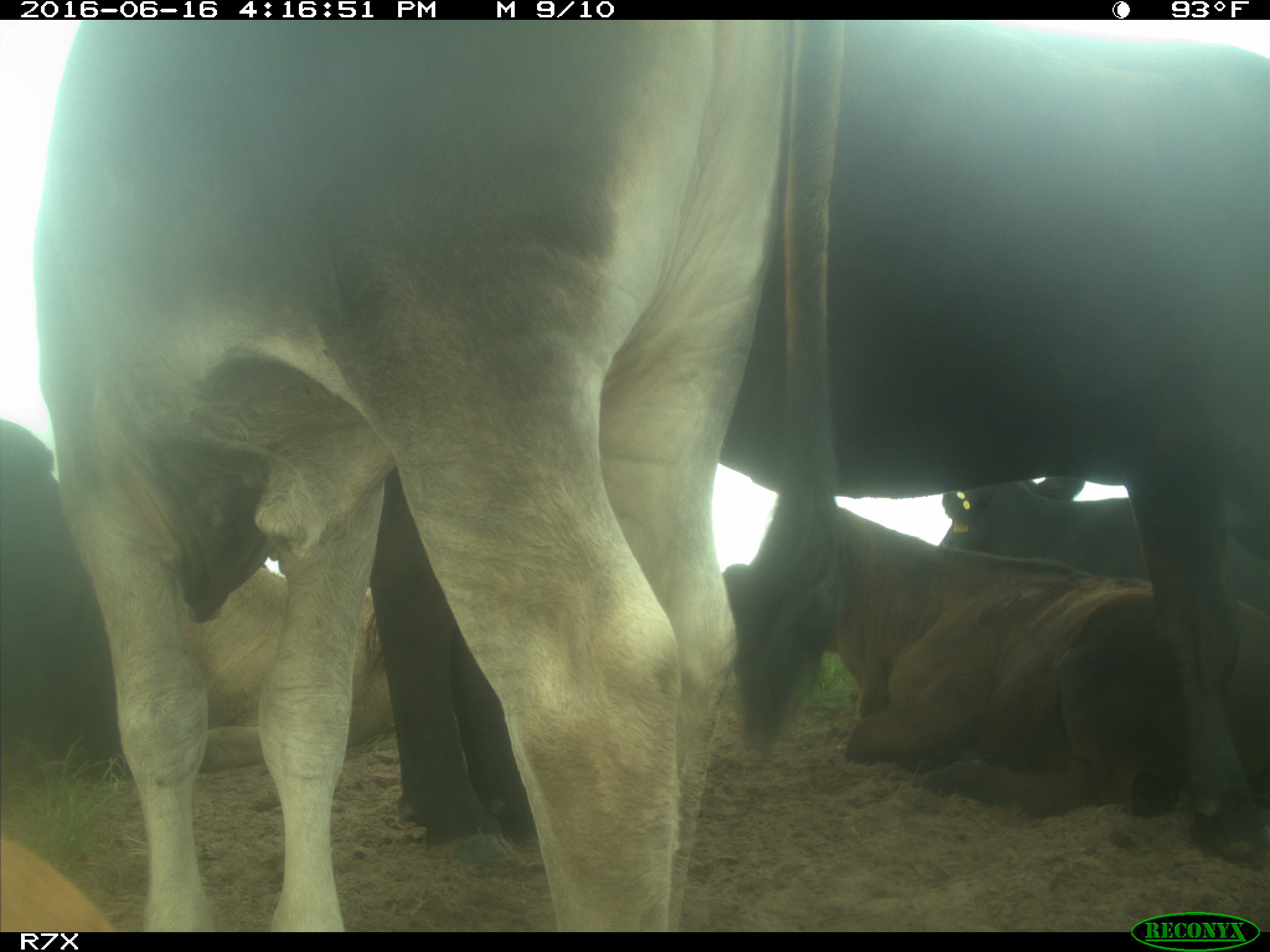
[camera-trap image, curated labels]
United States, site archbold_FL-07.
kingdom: Animalia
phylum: Chordata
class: Mammalia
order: Artiodactyla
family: Bovidae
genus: Bos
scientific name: Bos taurus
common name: domestic cow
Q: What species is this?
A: Bos taurus (domestic cow).